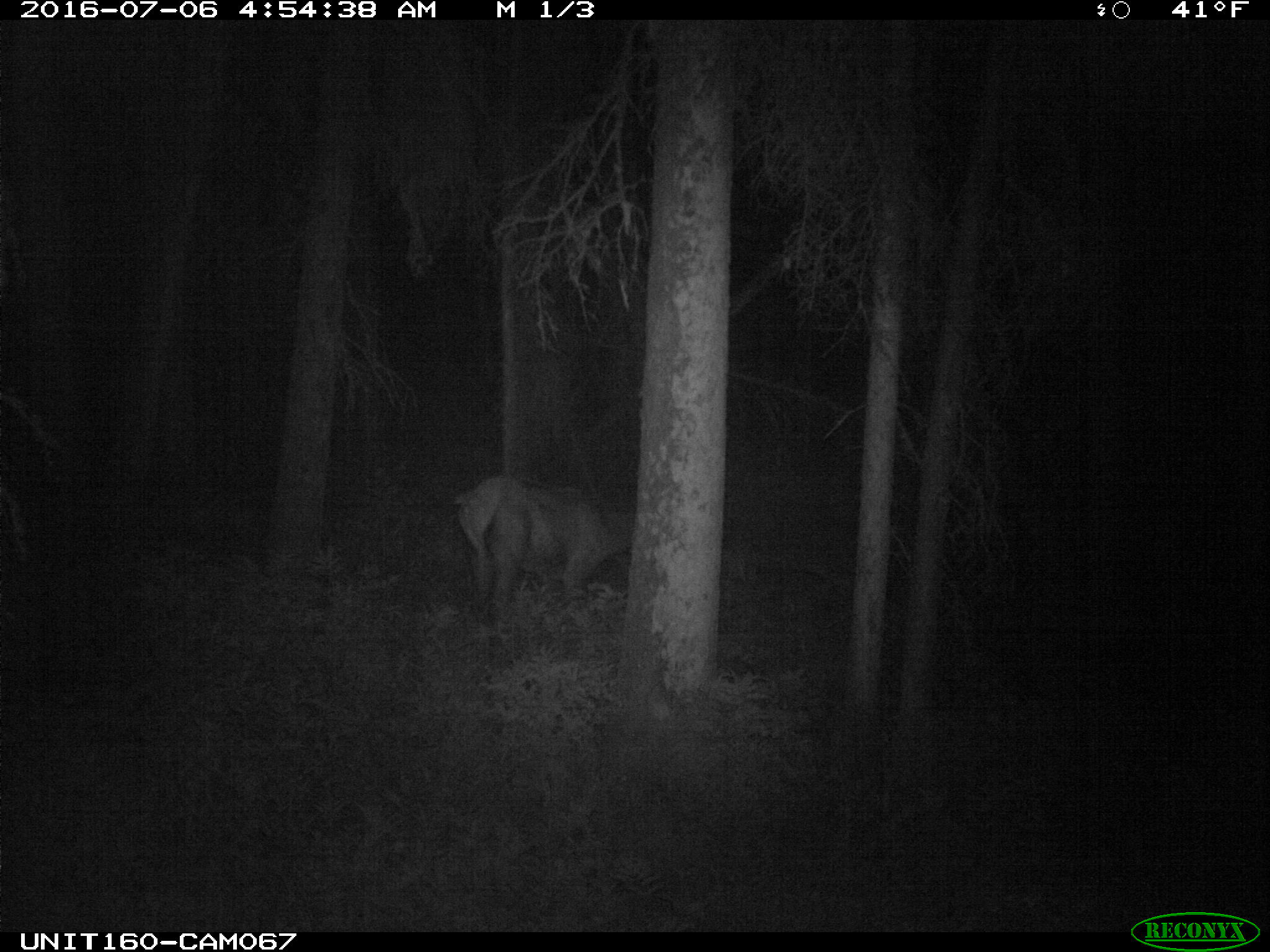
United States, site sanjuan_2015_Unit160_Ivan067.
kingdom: Animalia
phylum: Chordata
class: Mammalia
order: Artiodactyla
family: Cervidae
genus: Cervus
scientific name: Cervus elaphus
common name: red deer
Cervus elaphus (red deer).